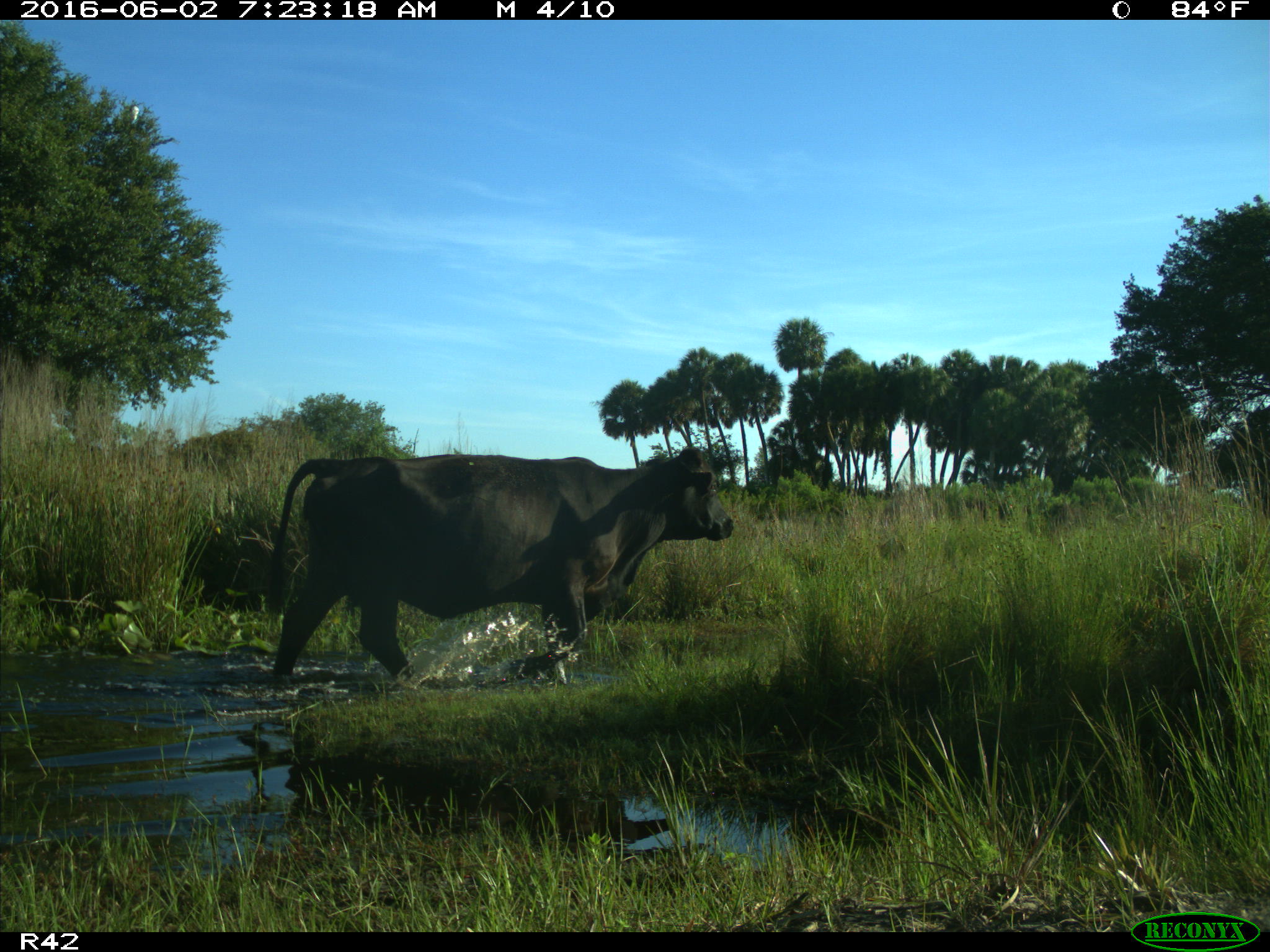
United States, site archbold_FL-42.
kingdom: Animalia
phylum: Chordata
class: Mammalia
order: Artiodactyla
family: Bovidae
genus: Bos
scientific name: Bos taurus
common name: domestic cow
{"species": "Bos taurus (domestic cow)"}